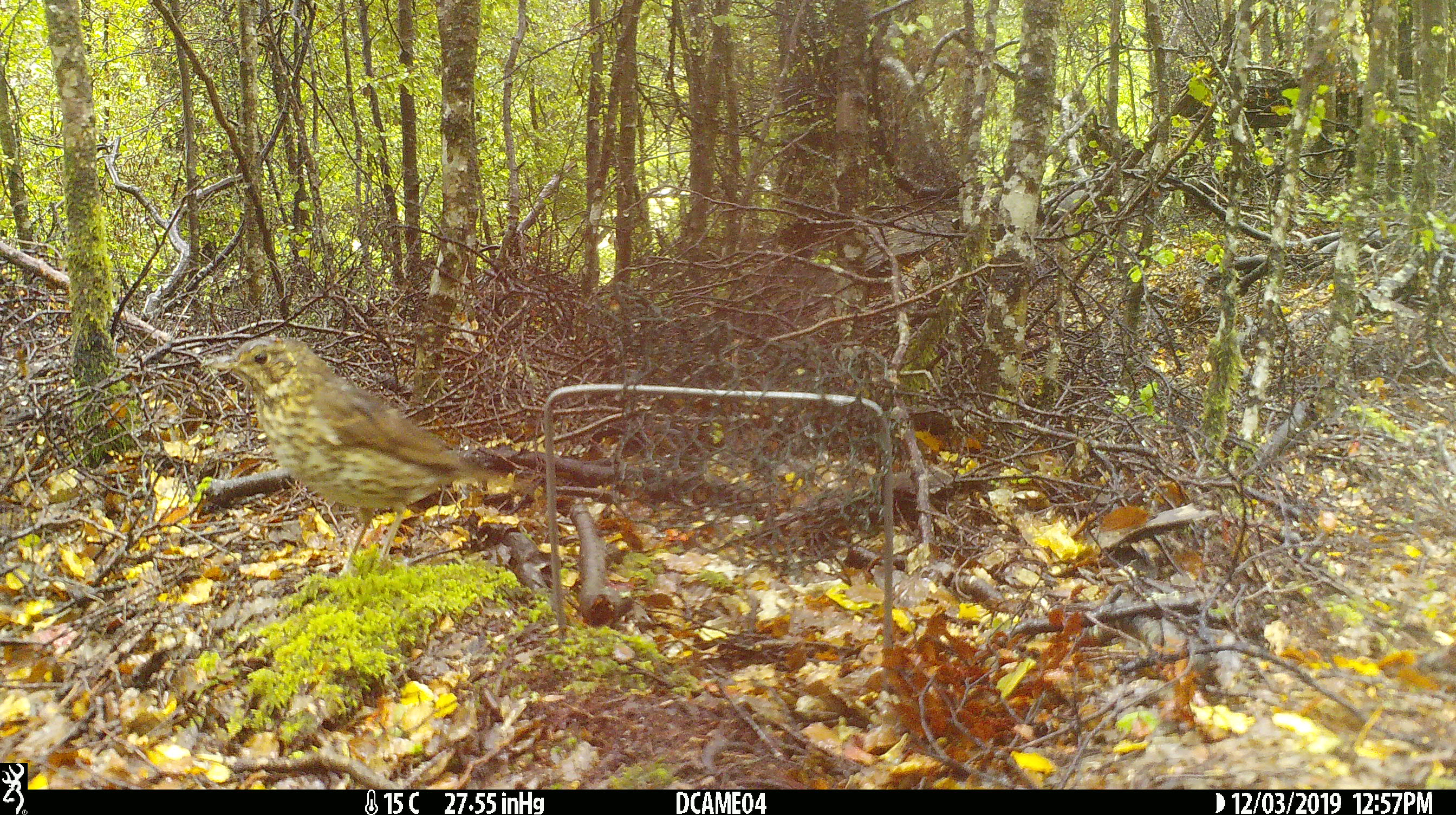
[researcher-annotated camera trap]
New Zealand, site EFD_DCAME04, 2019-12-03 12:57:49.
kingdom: Animalia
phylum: Chordata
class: Aves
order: Passeriformes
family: Turdidae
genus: Turdus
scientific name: Turdus philomelos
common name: song thrush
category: thrush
Thrush (song thrush) (Turdus philomelos).